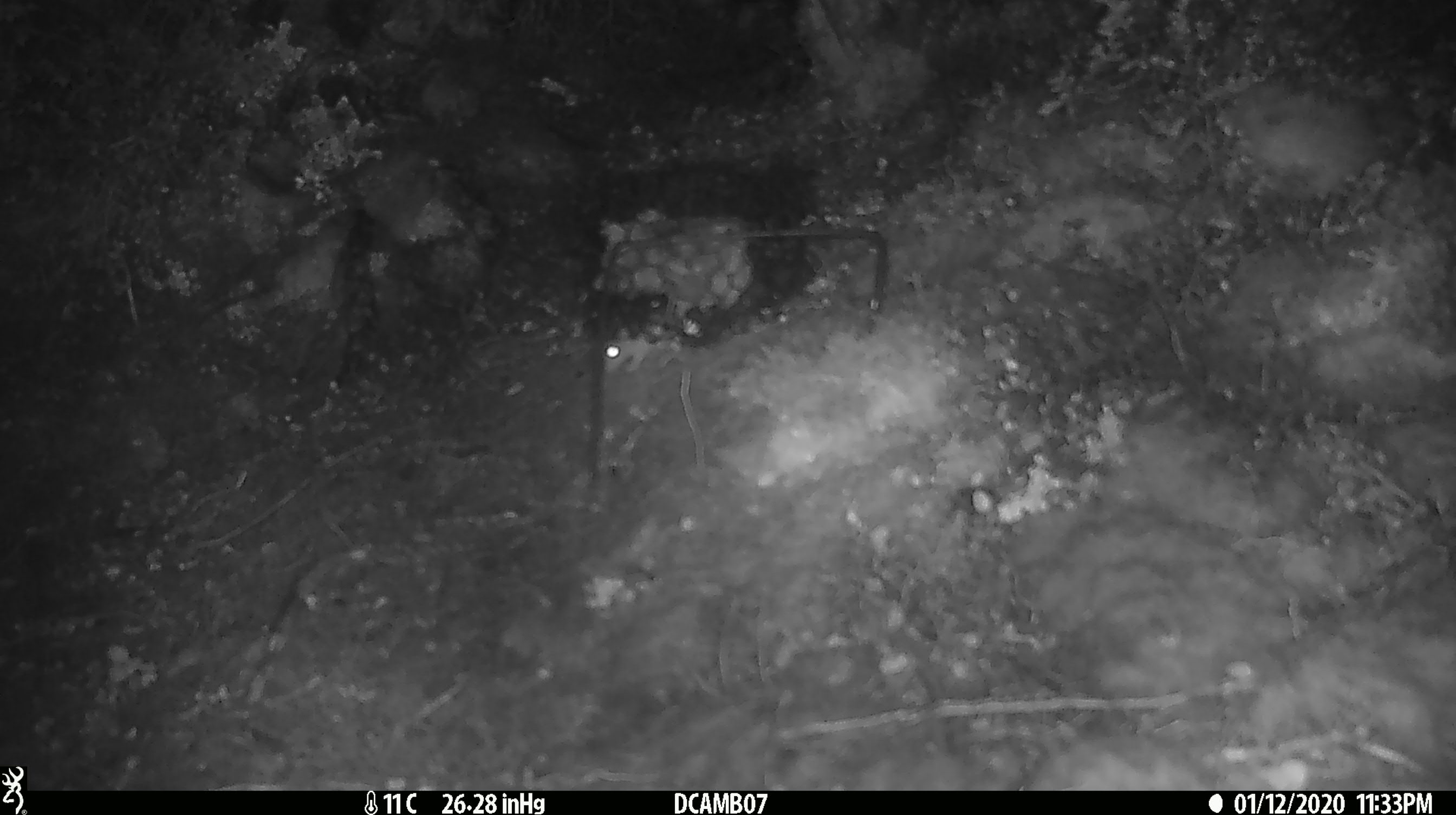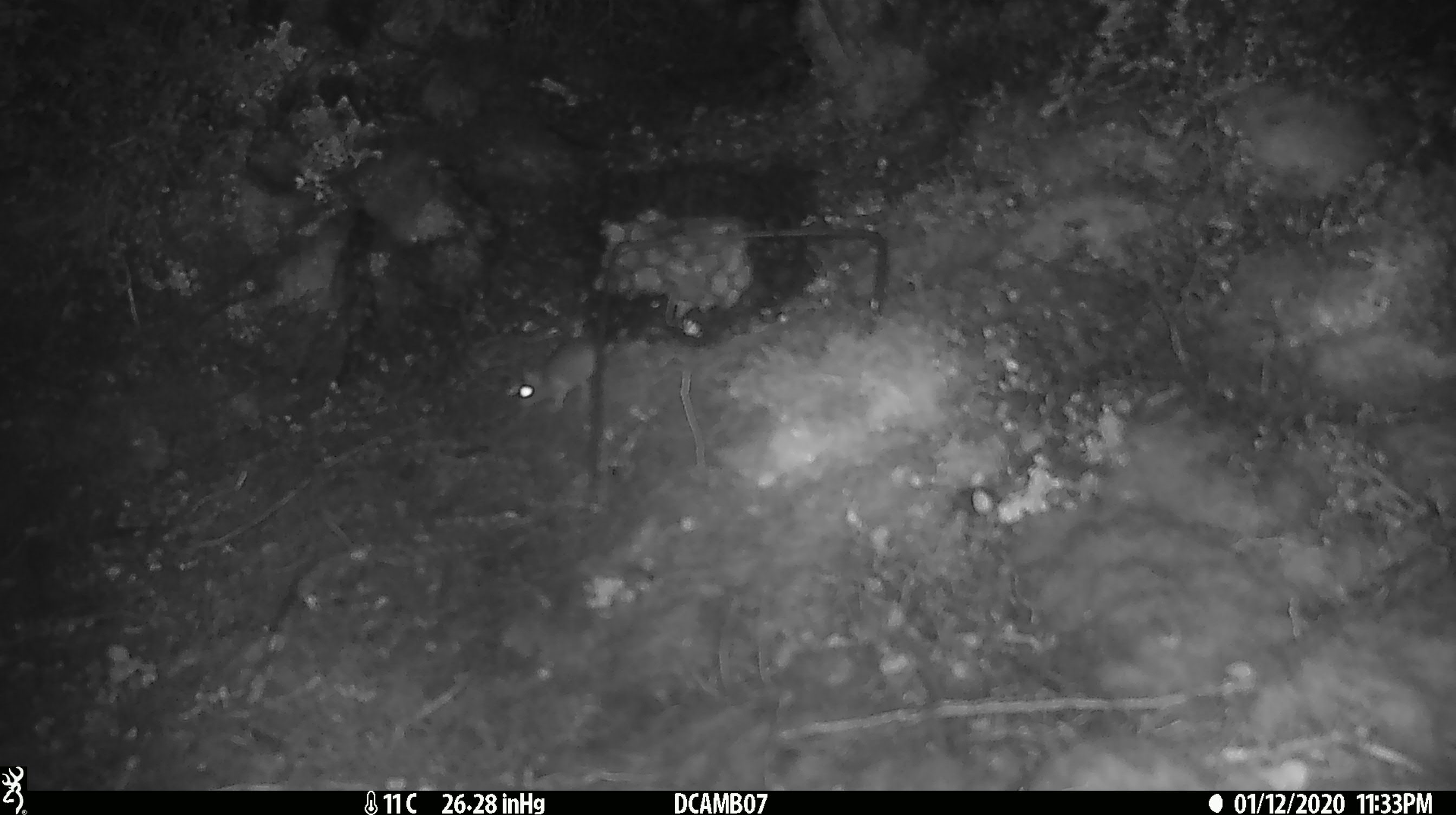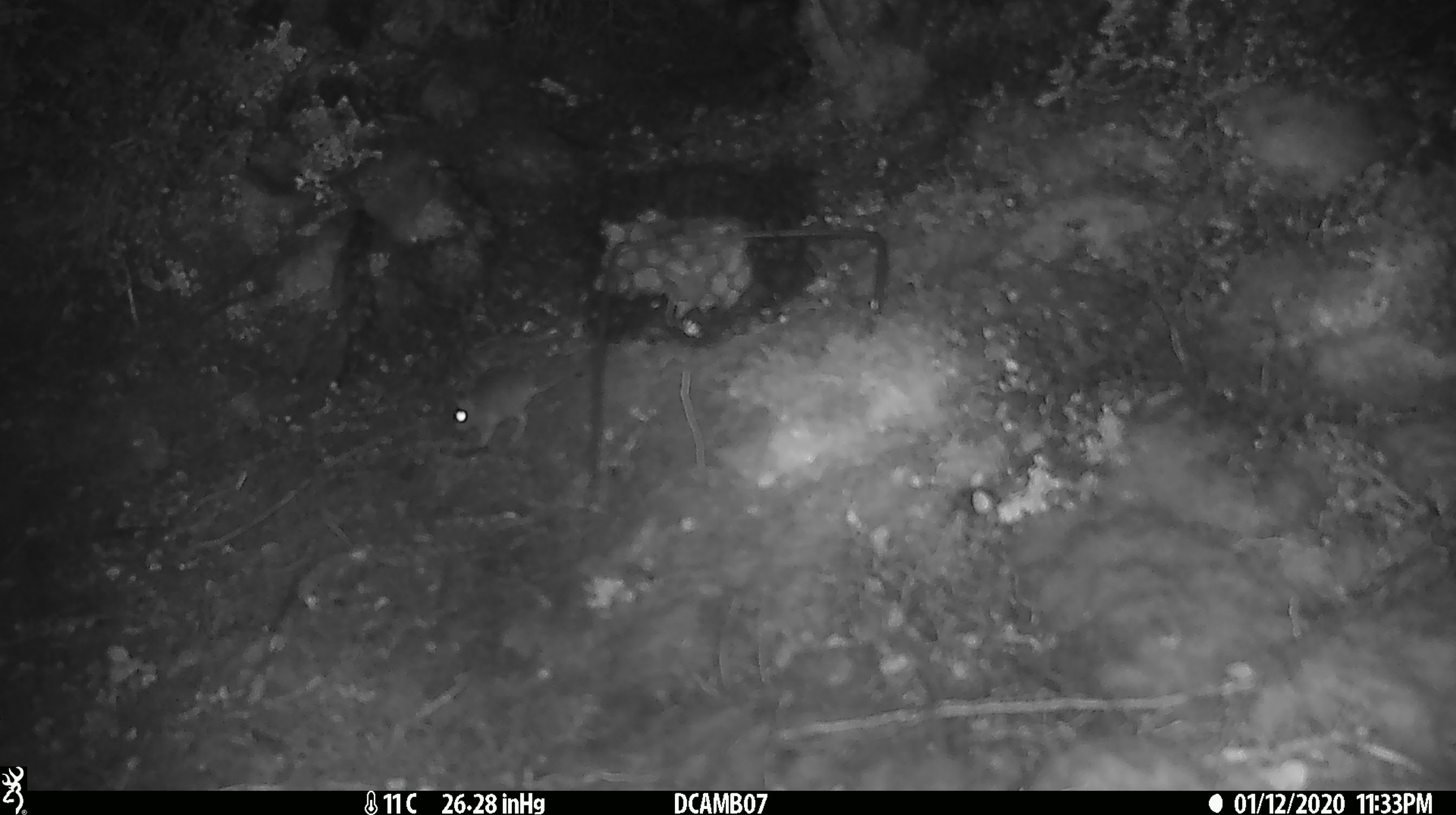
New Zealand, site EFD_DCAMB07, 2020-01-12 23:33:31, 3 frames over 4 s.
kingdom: Animalia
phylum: Chordata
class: Mammalia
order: Rodentia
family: Muridae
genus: Mus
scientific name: Mus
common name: mouse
Mouse (Mus).